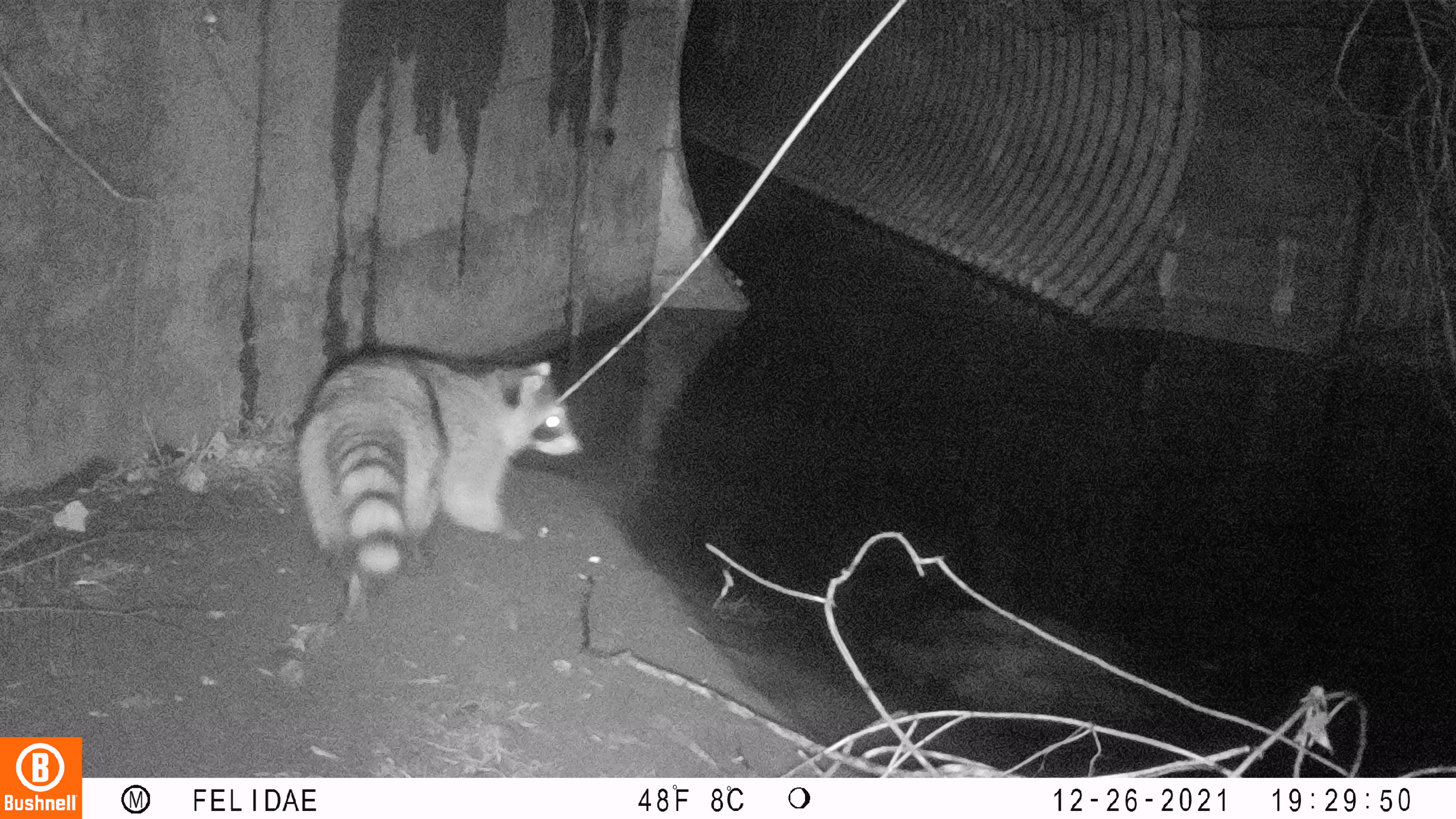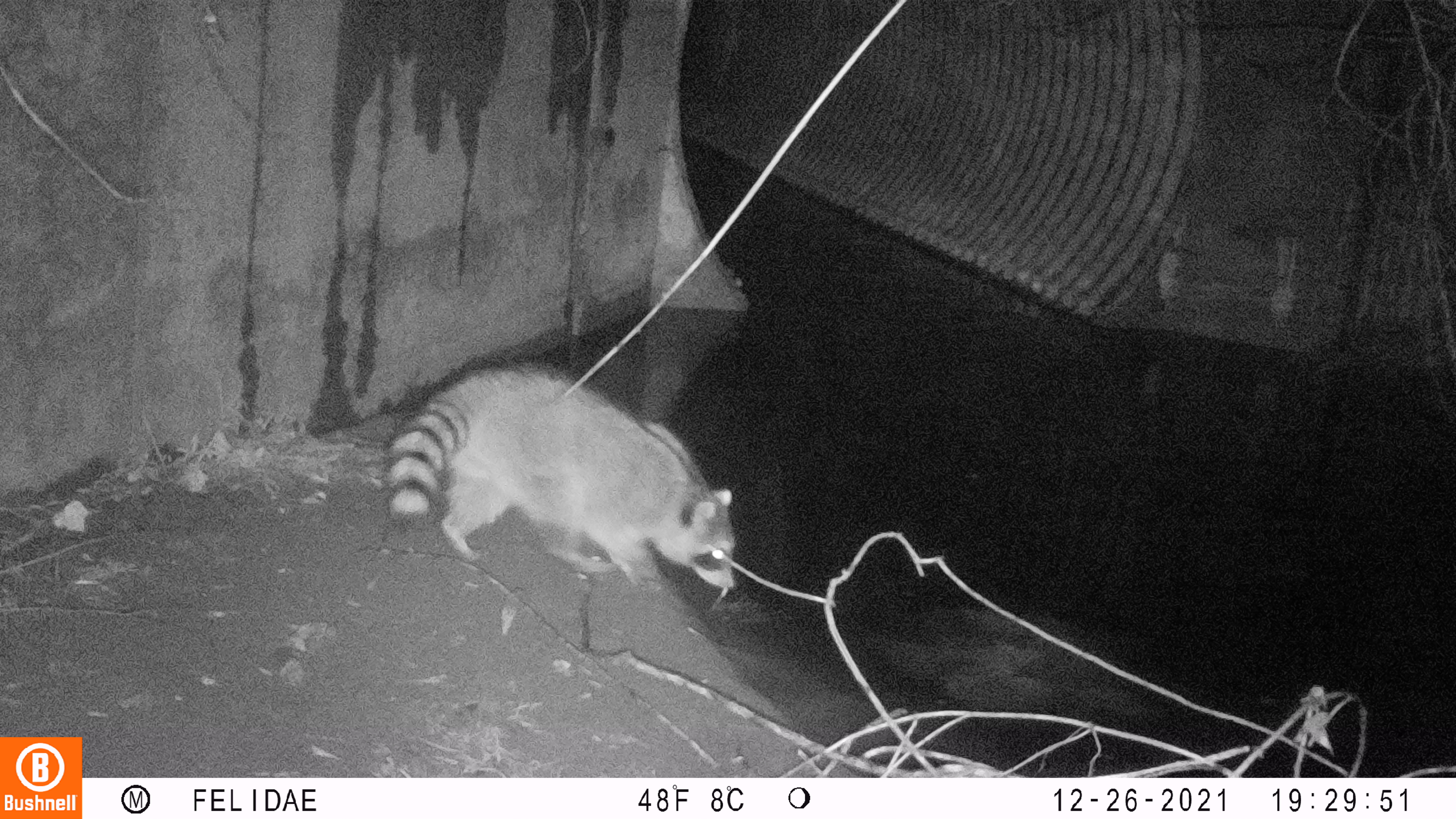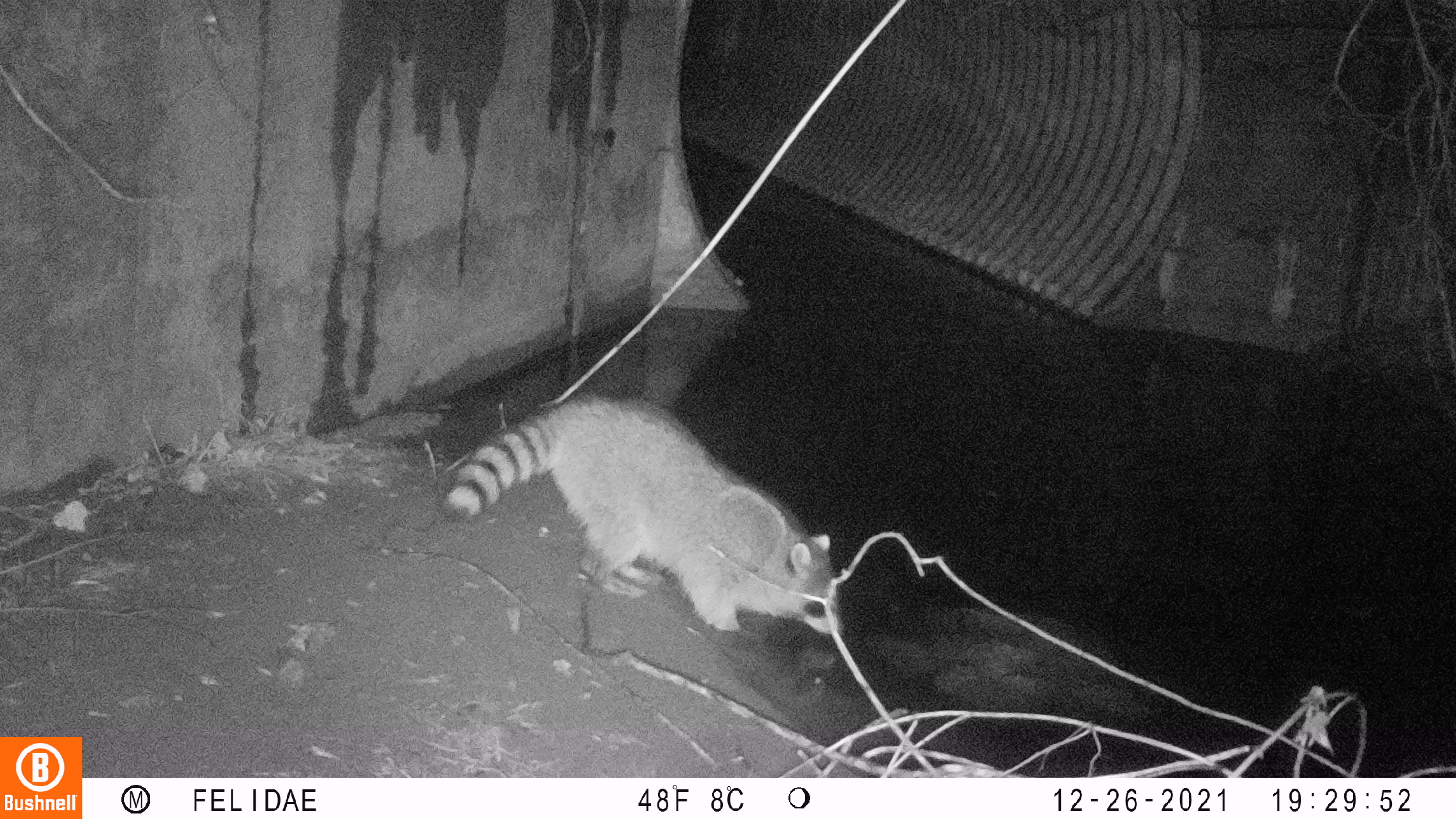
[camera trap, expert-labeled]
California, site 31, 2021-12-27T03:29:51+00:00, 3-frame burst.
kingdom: Animalia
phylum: Chordata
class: Mammalia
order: Carnivora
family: Procyonidae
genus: Procyon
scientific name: Procyon lotor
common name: raccoon